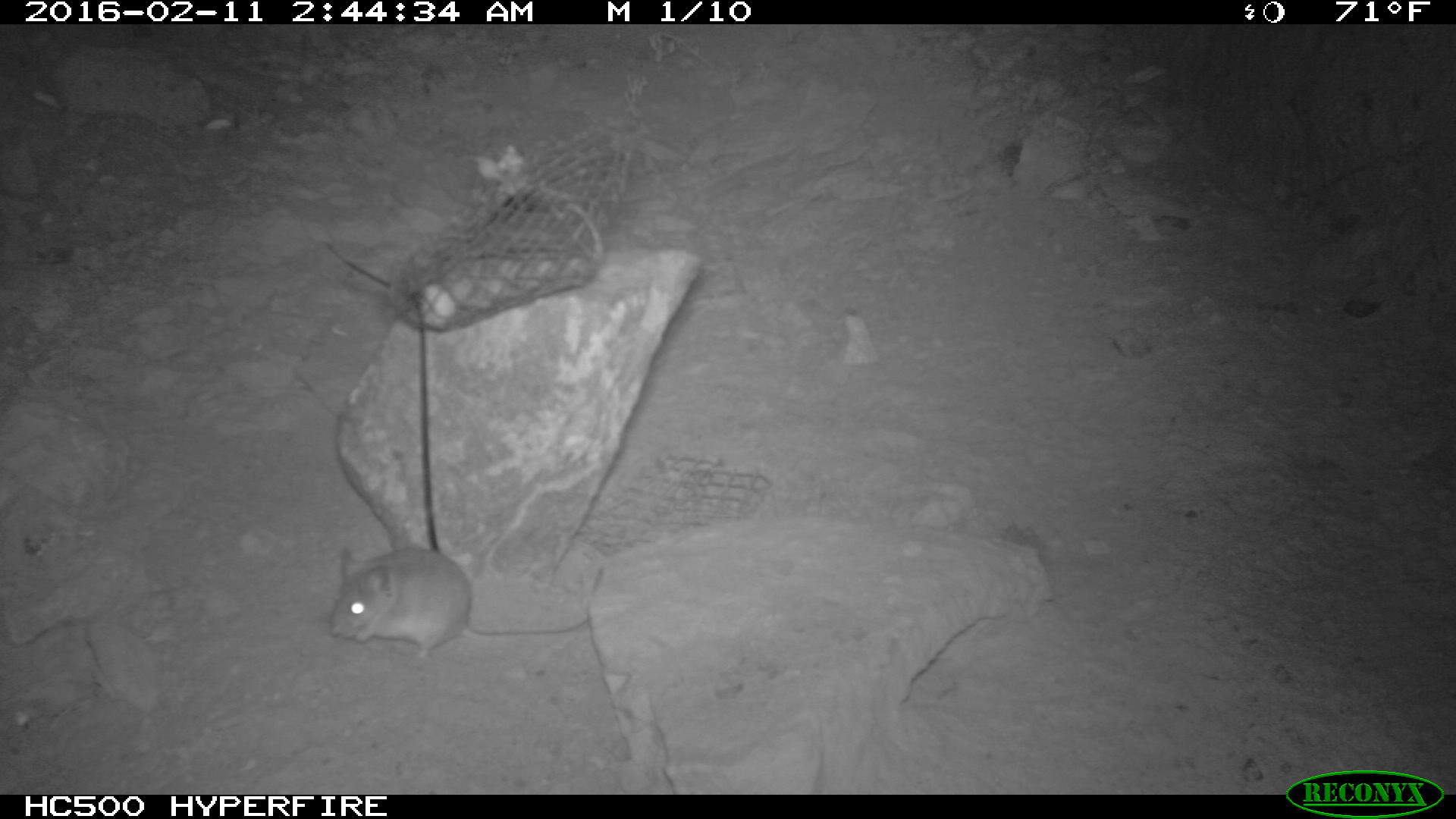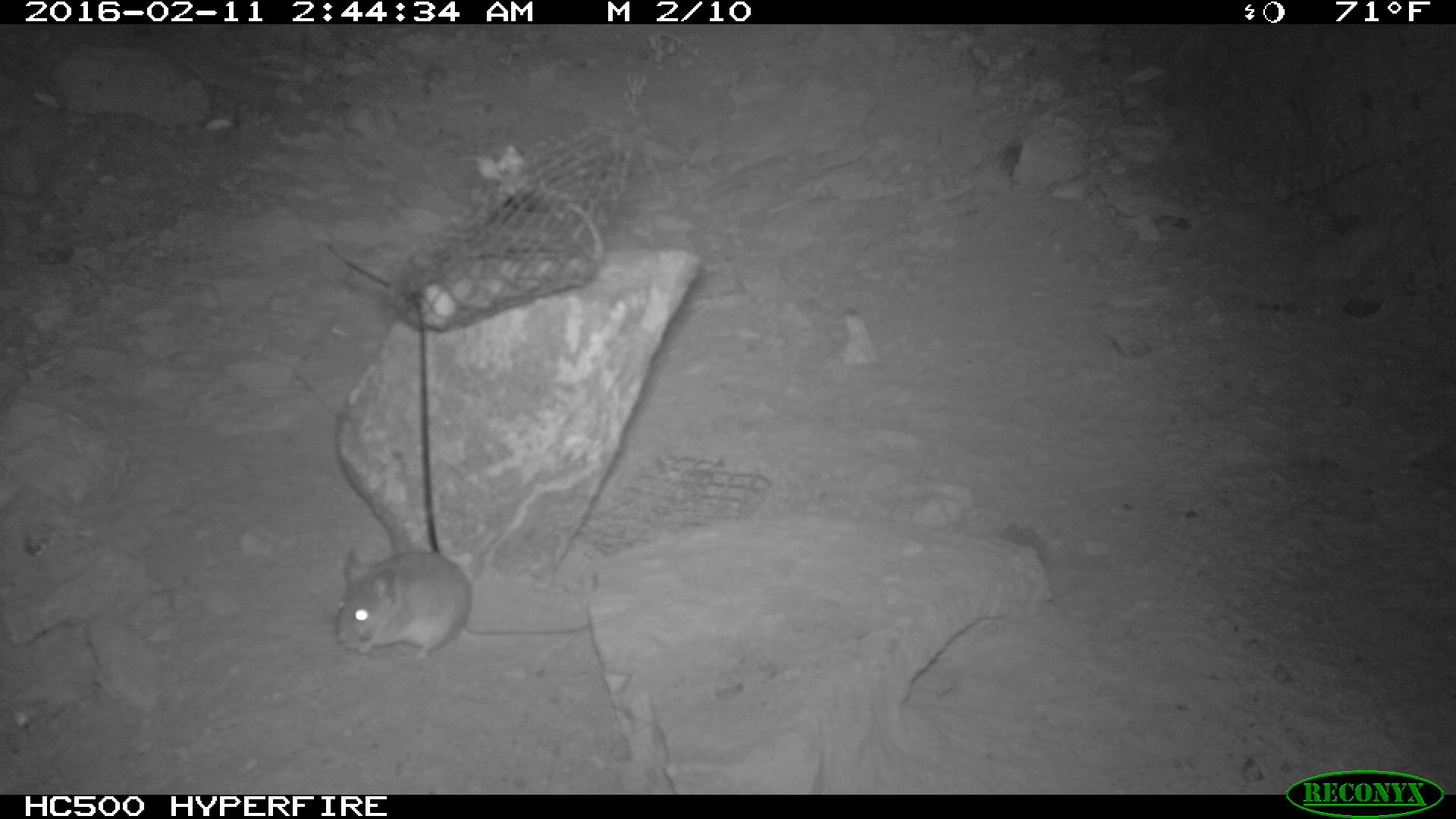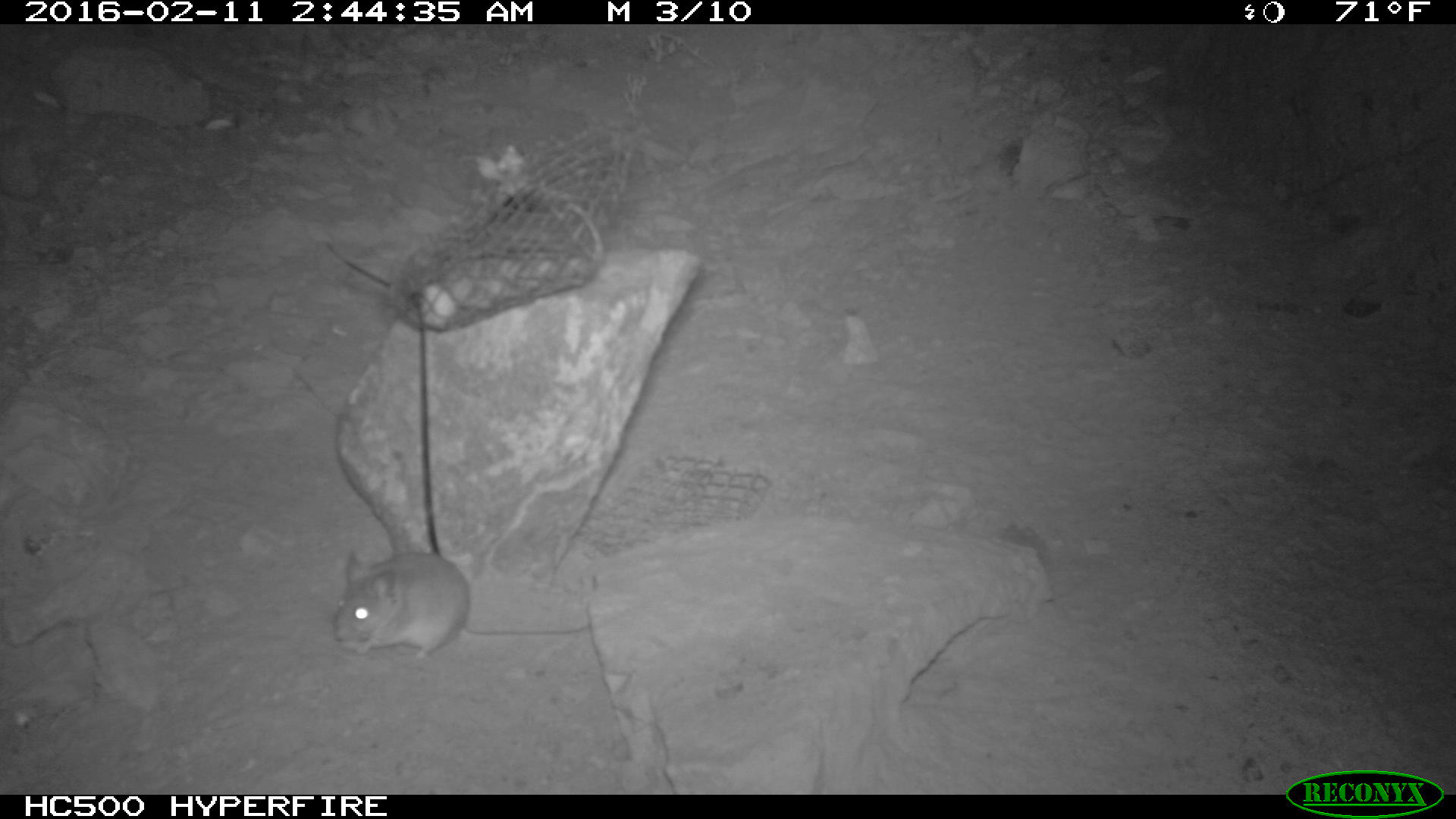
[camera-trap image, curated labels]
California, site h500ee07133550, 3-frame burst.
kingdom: Animalia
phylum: Chordata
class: Mammalia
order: Rodentia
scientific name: Rodentia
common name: rodent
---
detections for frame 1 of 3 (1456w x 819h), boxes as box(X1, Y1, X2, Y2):
rodent: box(326, 545, 594, 658)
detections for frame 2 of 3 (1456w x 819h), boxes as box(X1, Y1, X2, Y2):
rodent: box(330, 541, 589, 661)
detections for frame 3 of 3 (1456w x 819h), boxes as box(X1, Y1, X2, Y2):
rodent: box(330, 541, 589, 661)